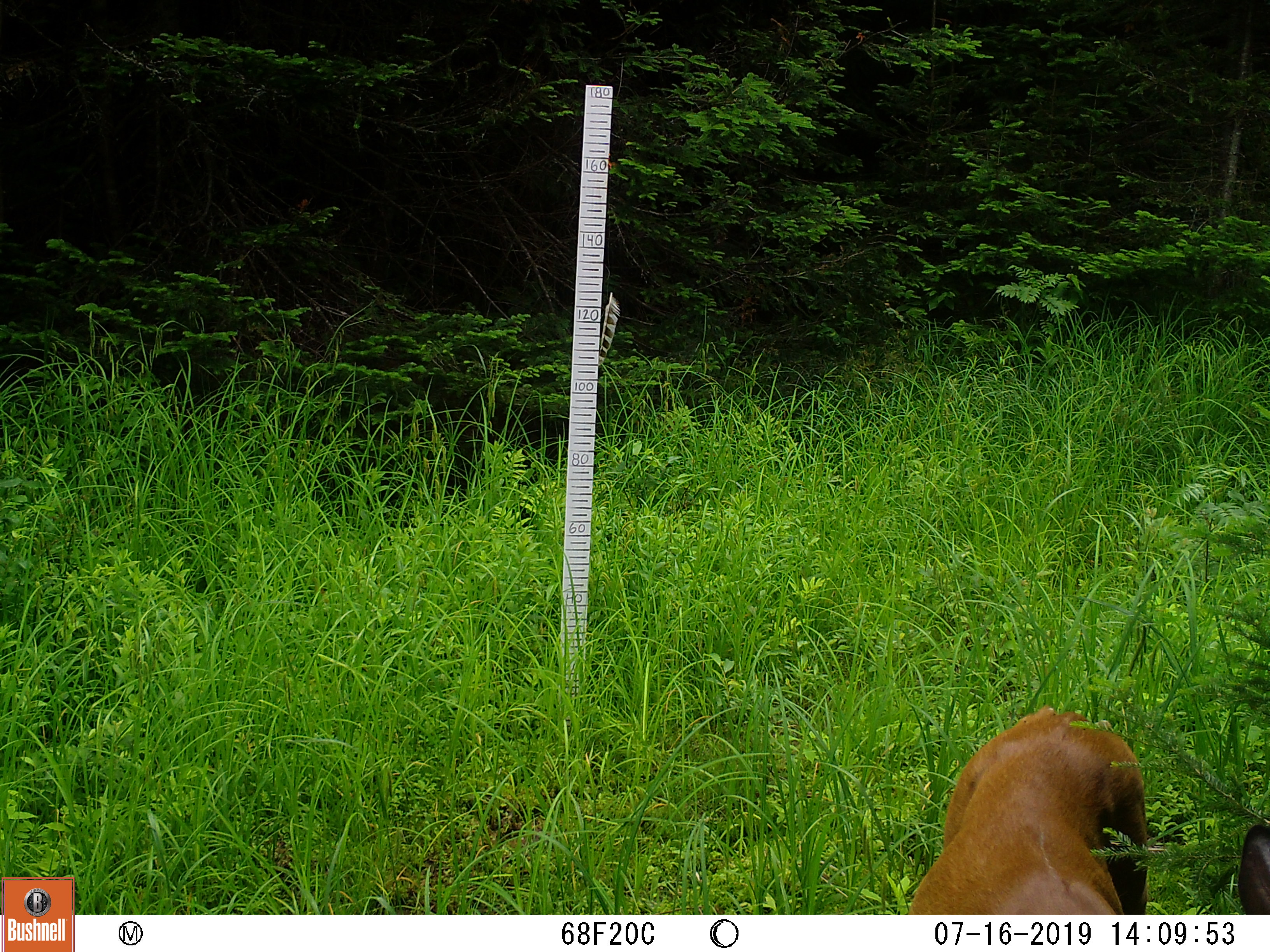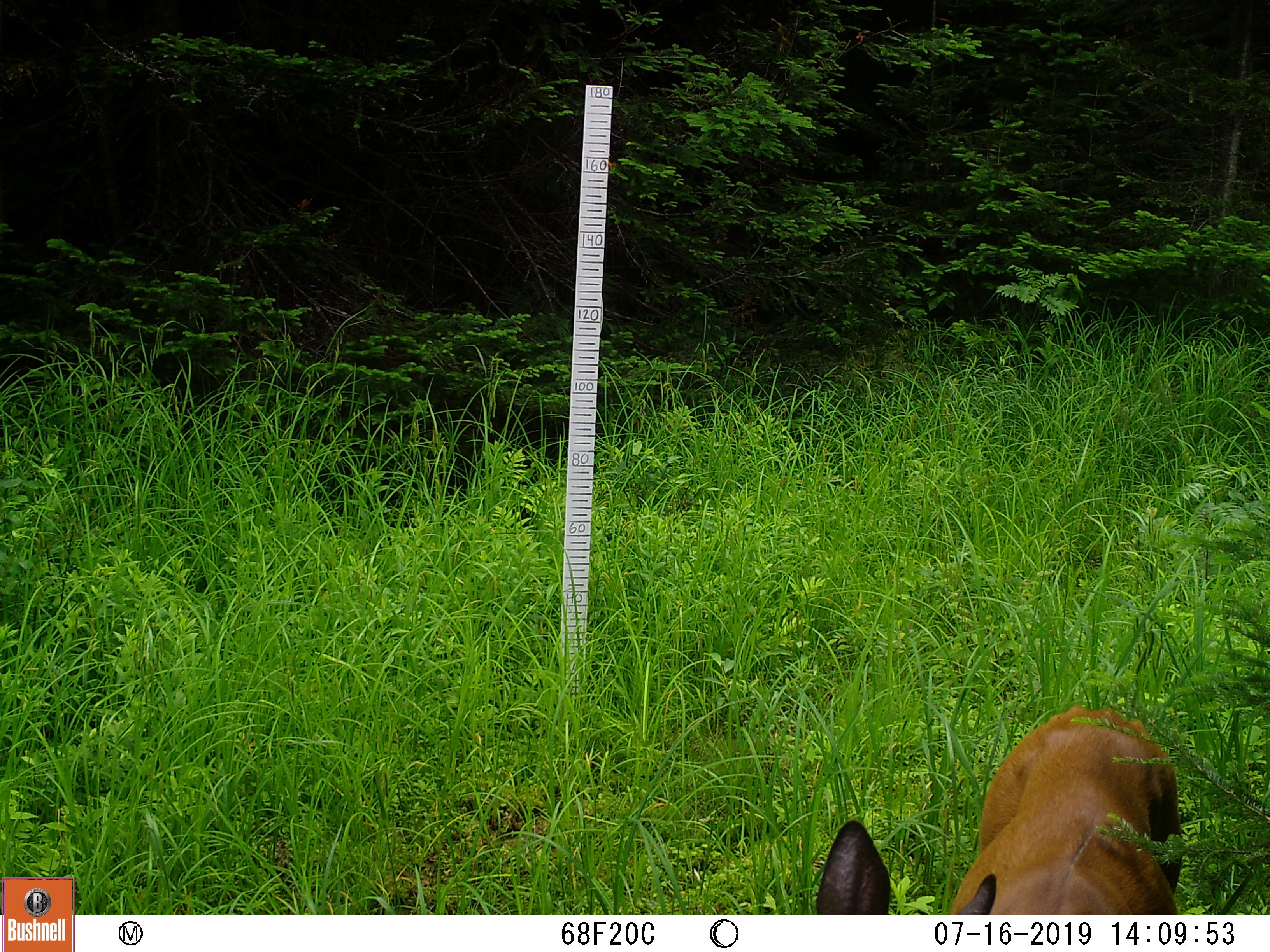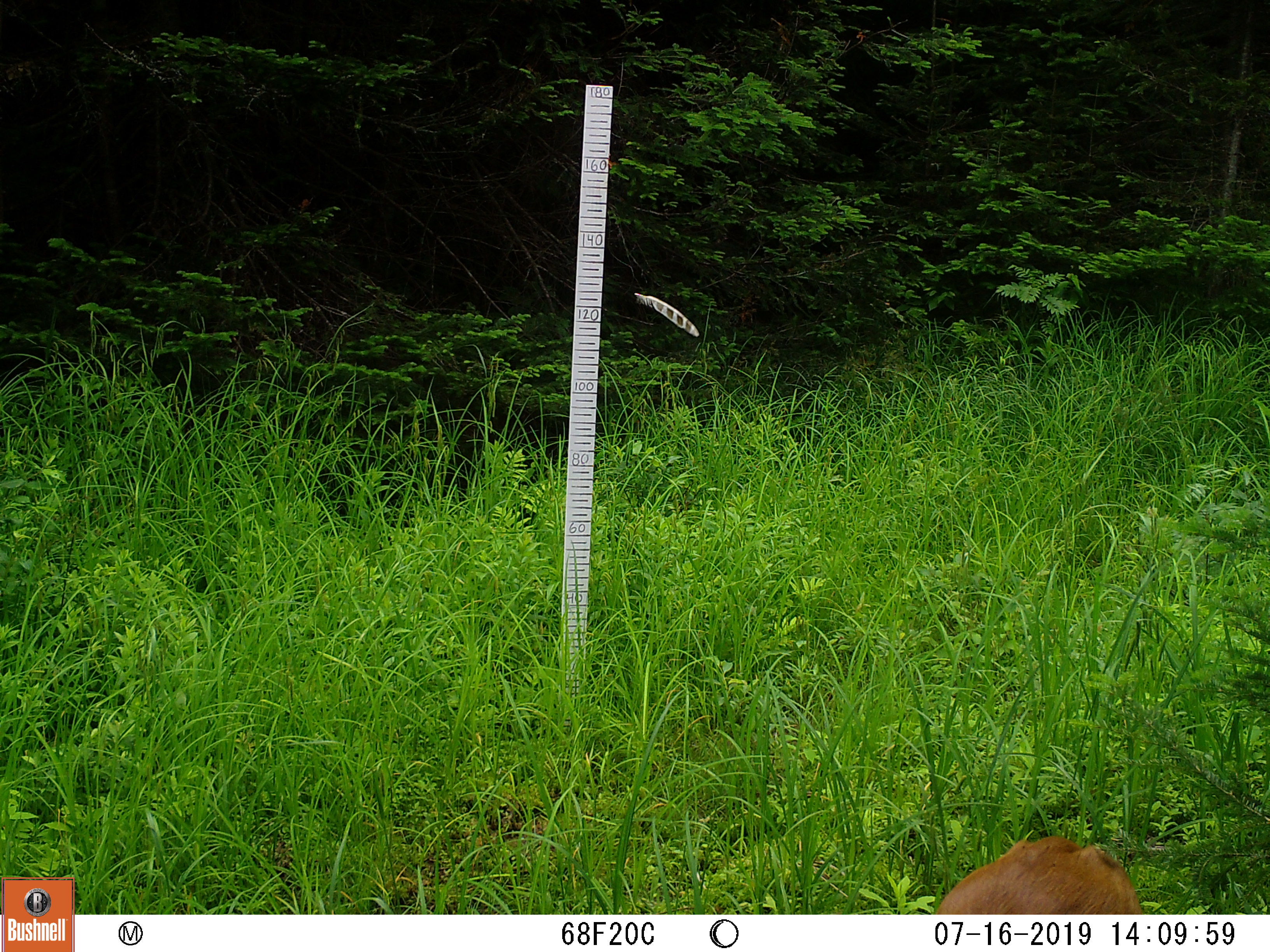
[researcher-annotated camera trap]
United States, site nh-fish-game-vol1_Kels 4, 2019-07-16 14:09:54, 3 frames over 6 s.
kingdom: Animalia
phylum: Chordata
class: Mammalia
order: Artiodactyla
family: Cervidae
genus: Odocoileus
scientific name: Odocoileus virginianus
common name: white-tailed deer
White-tailed deer (Odocoileus virginianus).